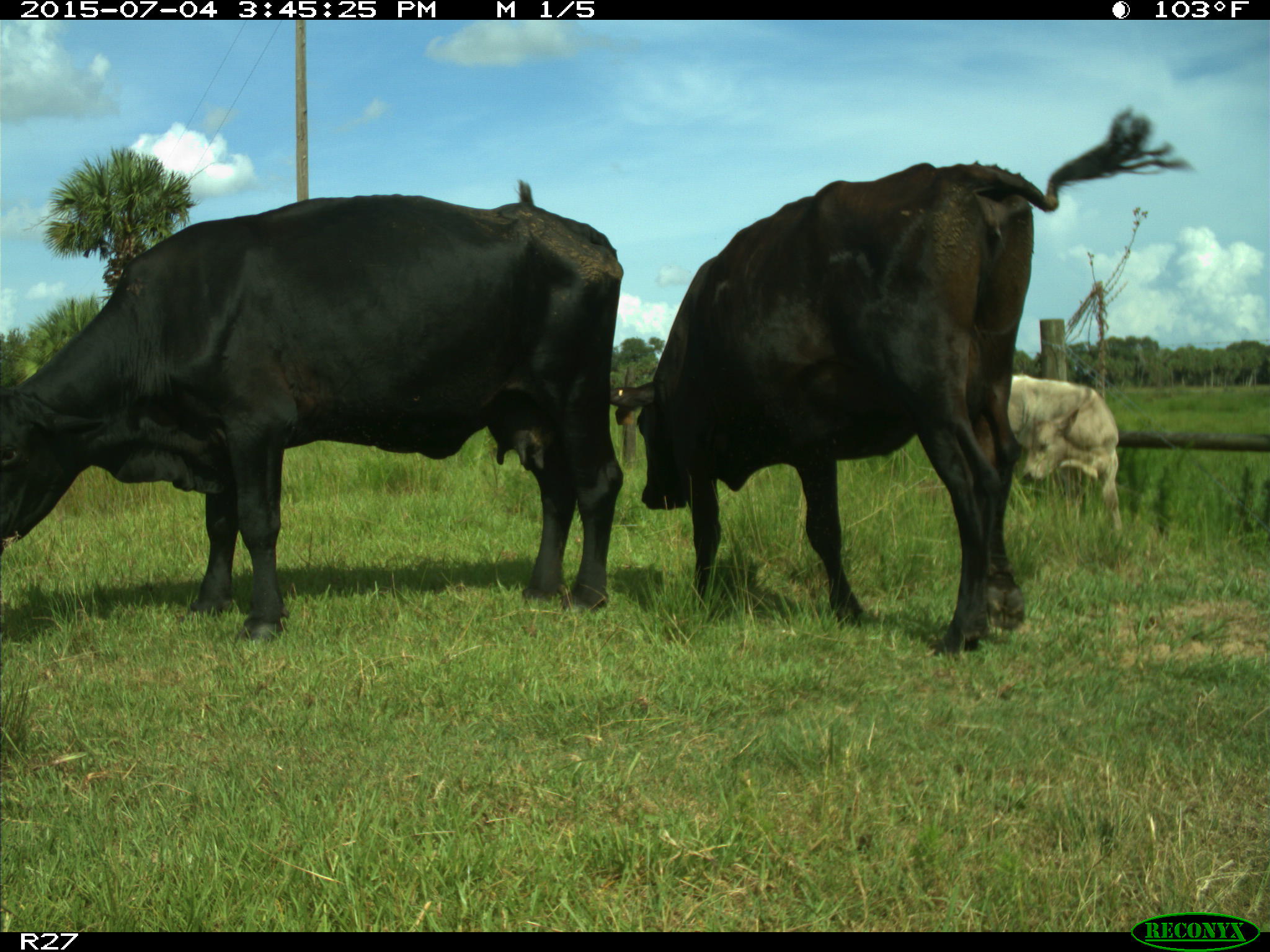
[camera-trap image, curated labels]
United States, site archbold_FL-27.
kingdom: Animalia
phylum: Chordata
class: Mammalia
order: Artiodactyla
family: Bovidae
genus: Bos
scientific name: Bos taurus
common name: domestic cow